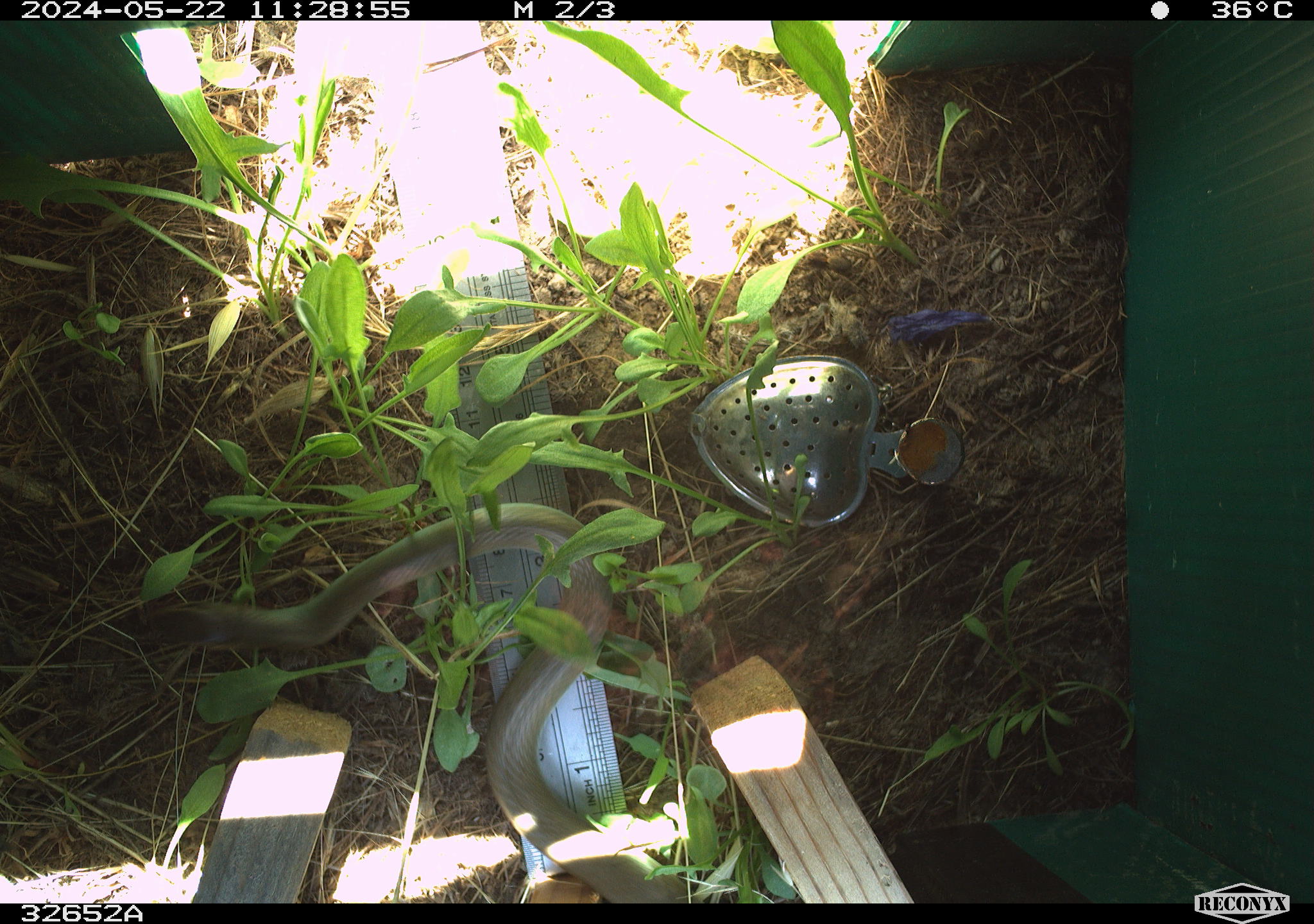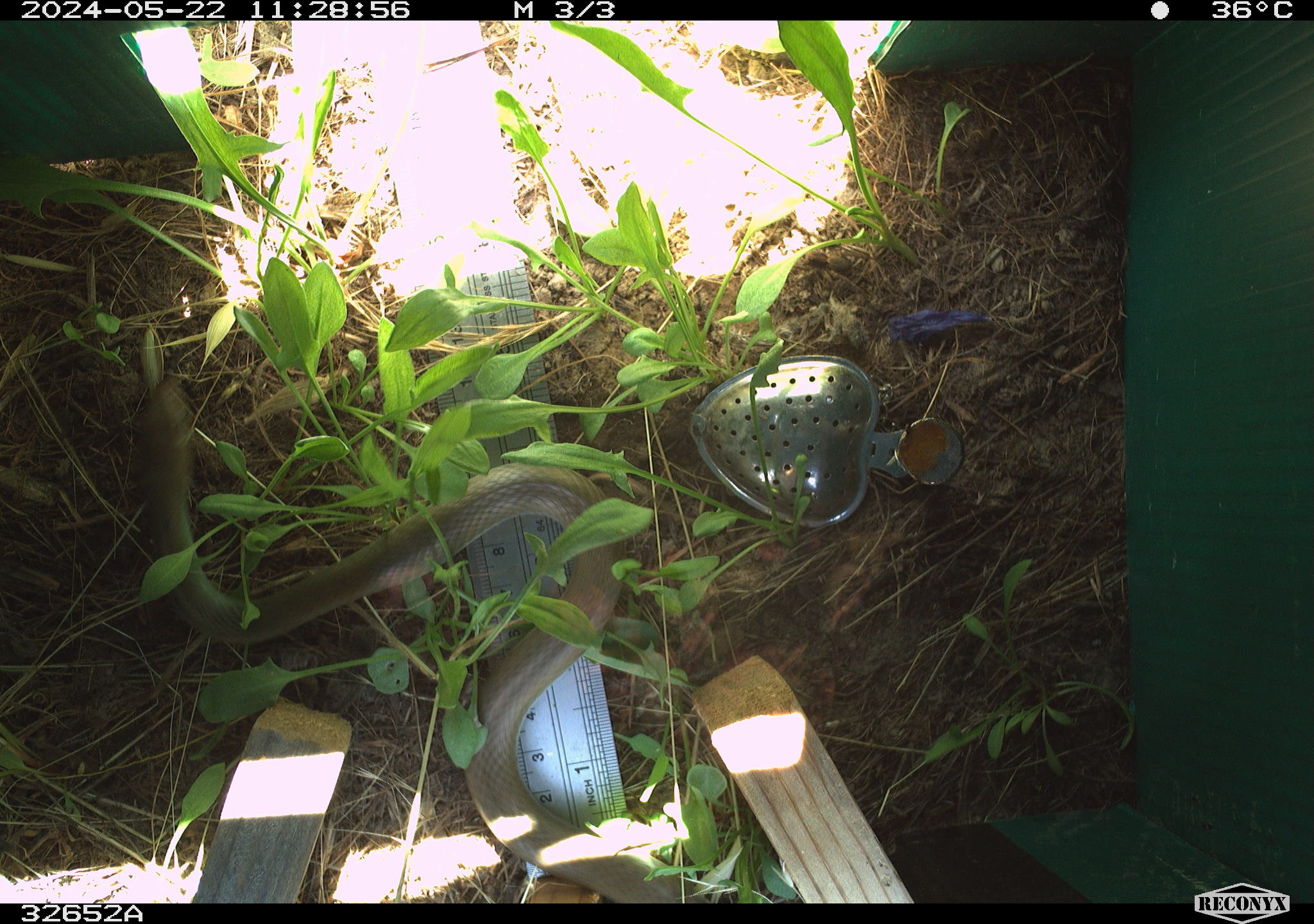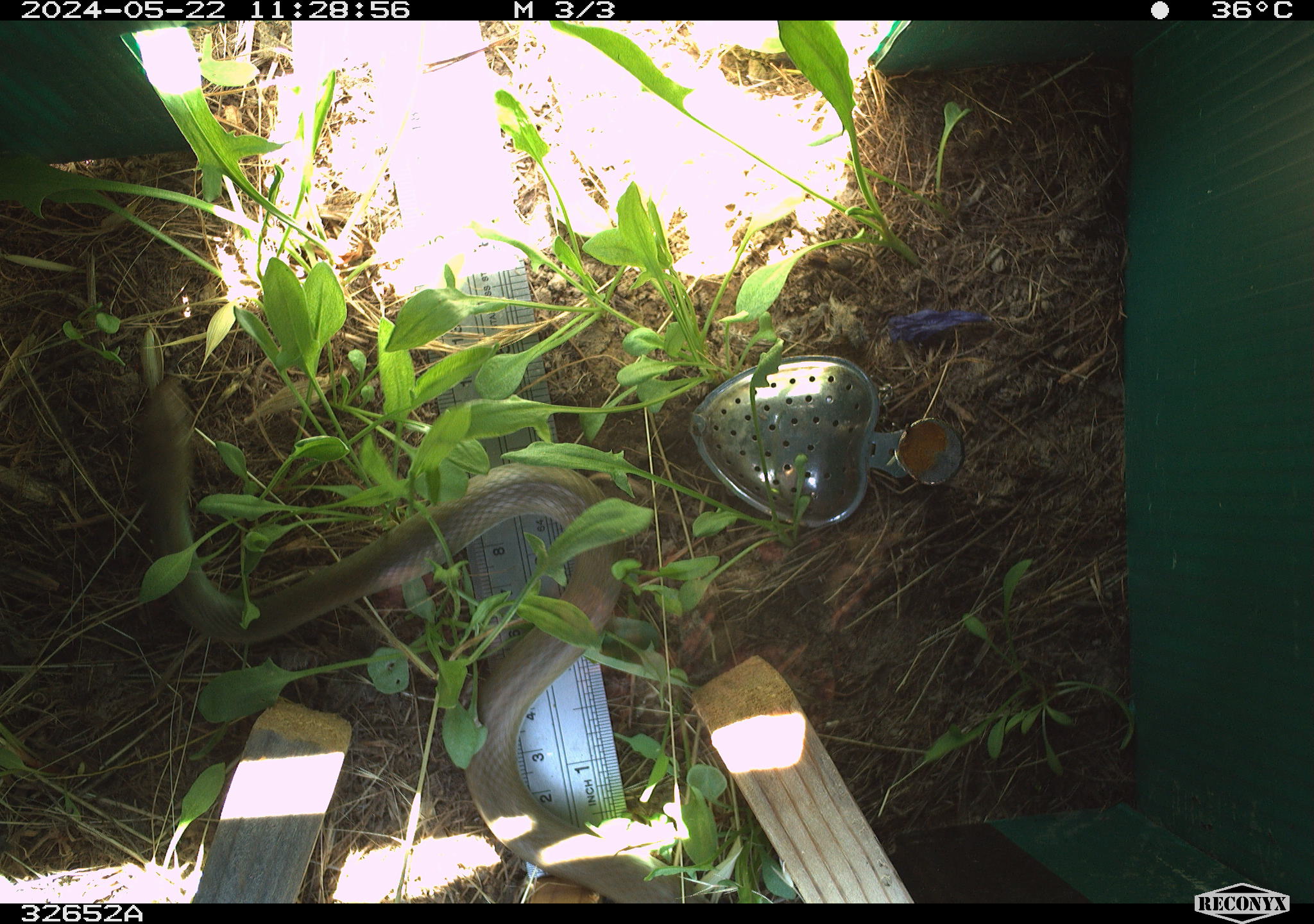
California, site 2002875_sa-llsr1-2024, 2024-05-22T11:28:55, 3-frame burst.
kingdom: Animalia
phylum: Chordata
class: Reptilia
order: Squamata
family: Colubridae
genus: Coluber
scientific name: Coluber constrictor mormon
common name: western yellow-bellied racer